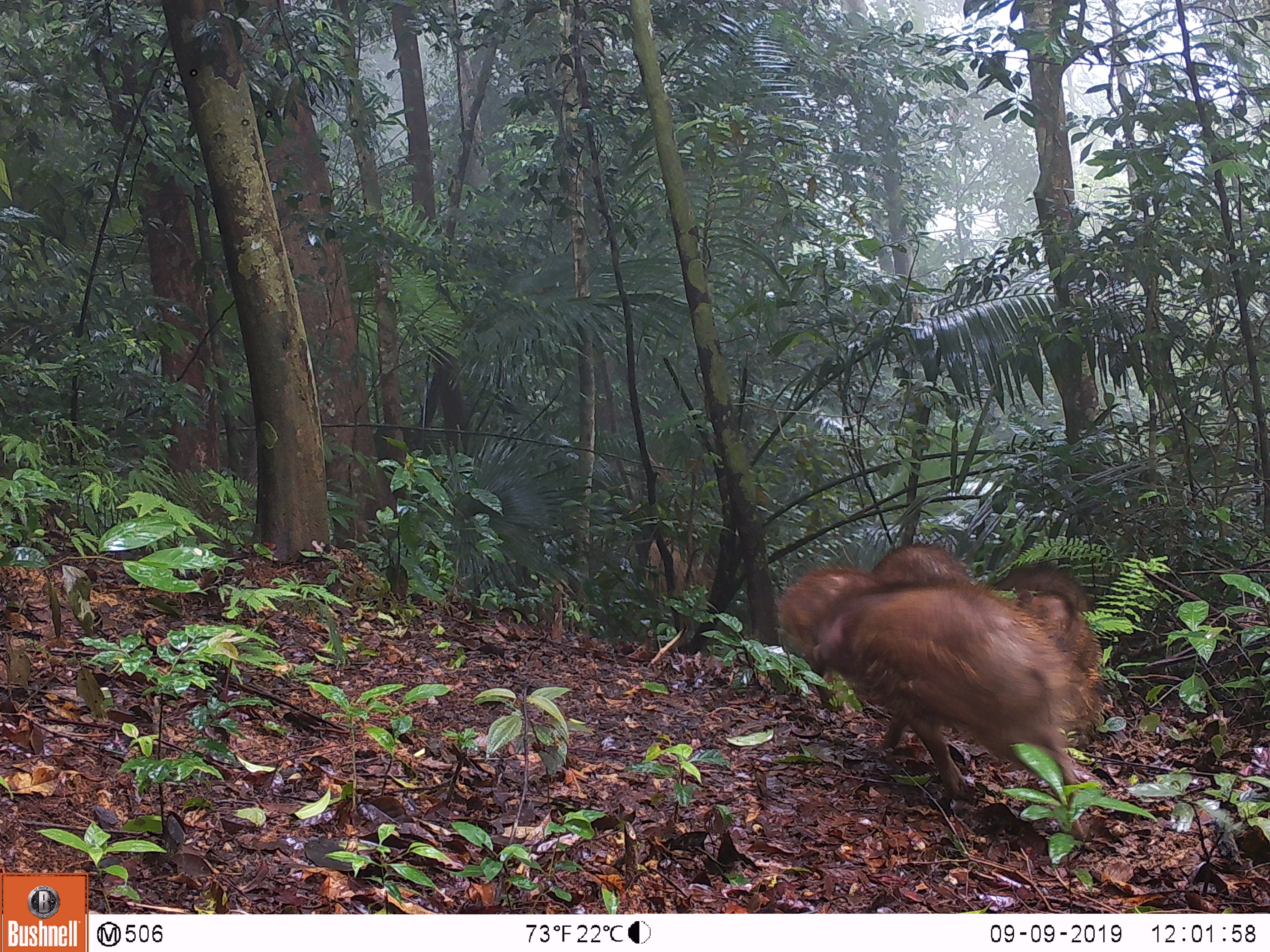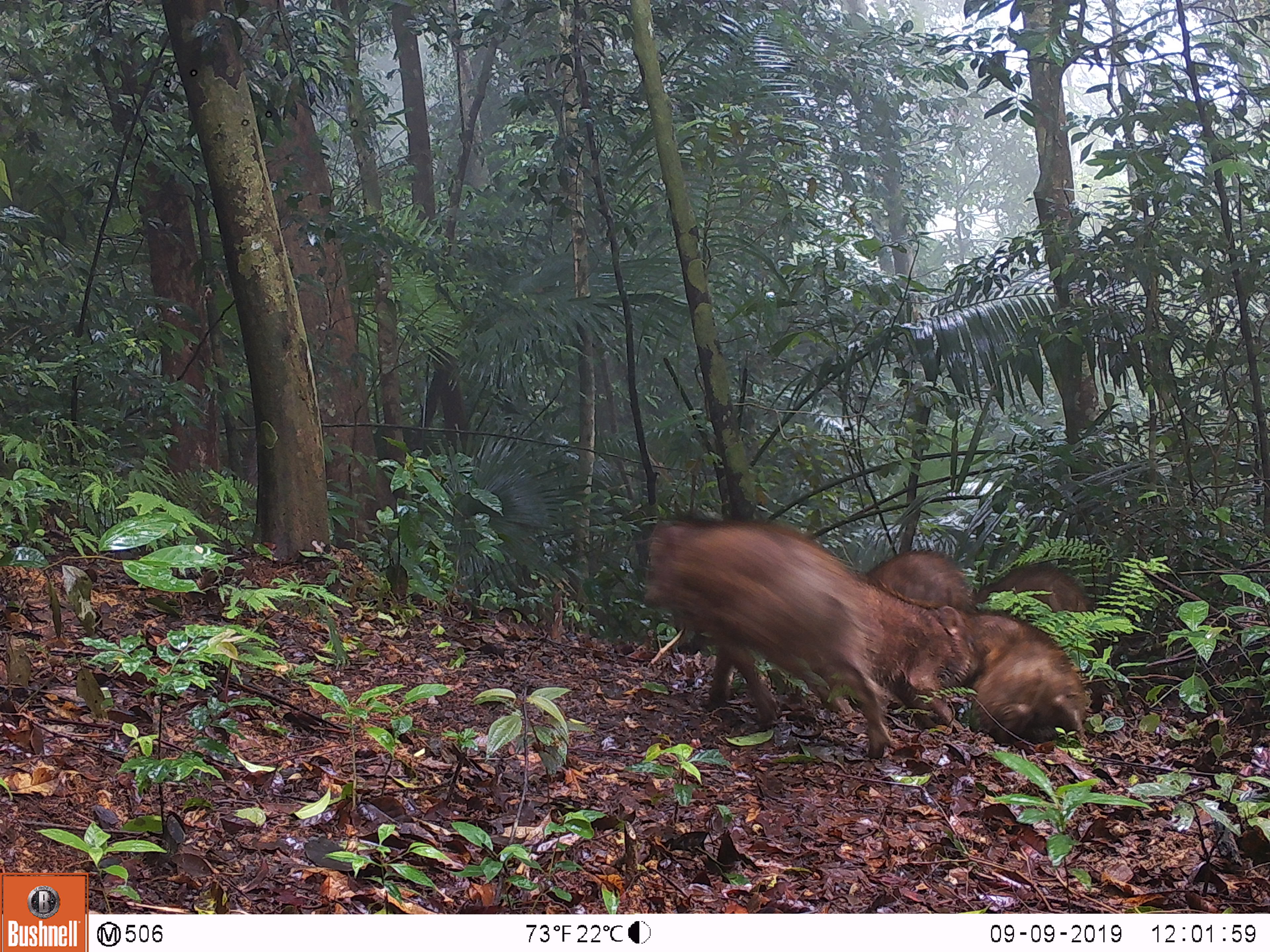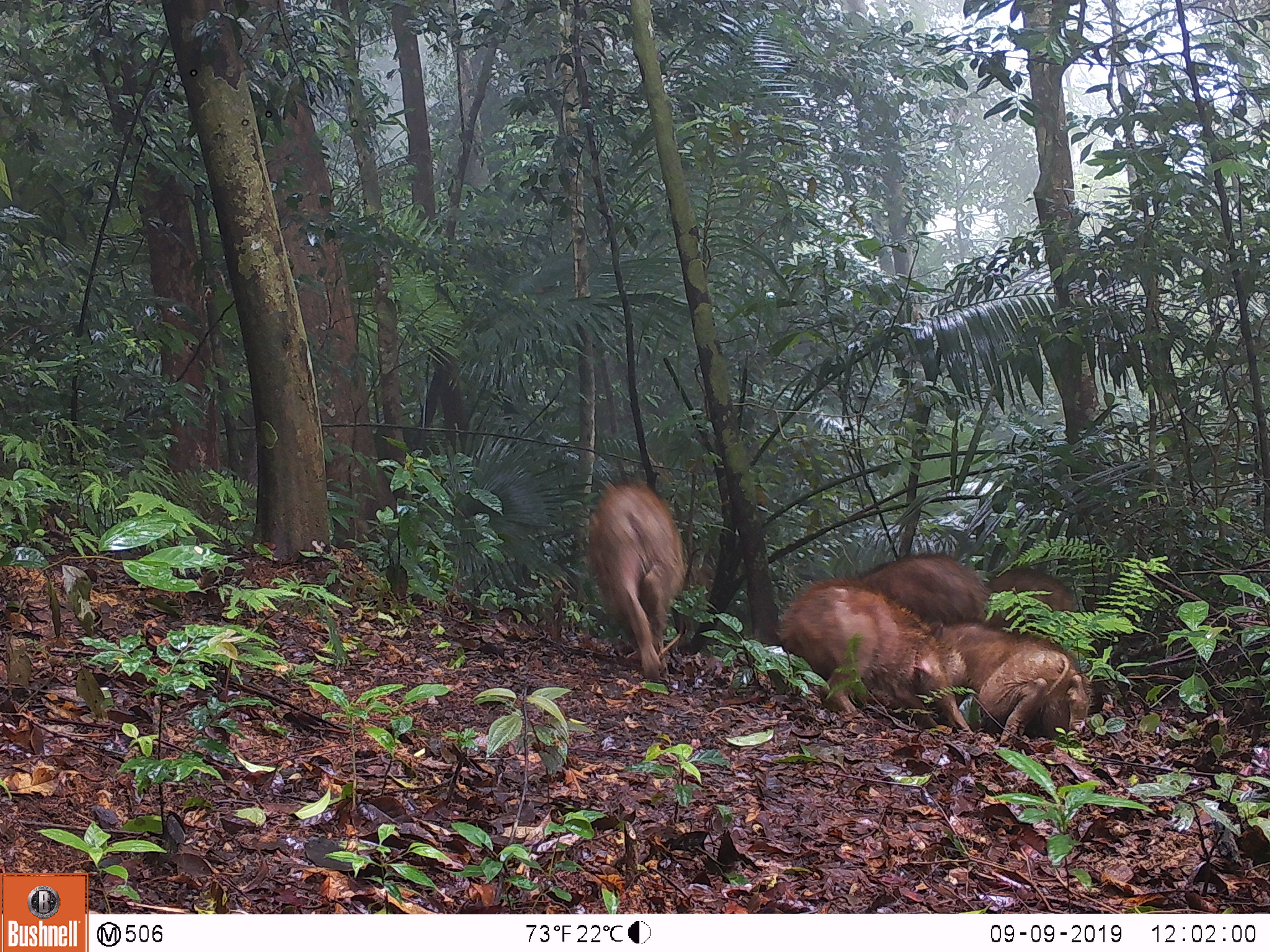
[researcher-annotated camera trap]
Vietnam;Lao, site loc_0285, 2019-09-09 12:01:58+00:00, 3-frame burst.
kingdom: Animalia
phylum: Chordata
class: Mammalia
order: Artiodactyla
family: Suidae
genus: Sus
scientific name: Sus scrofa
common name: eurasian wild pig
Eurasian wild pig (Sus scrofa). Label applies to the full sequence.